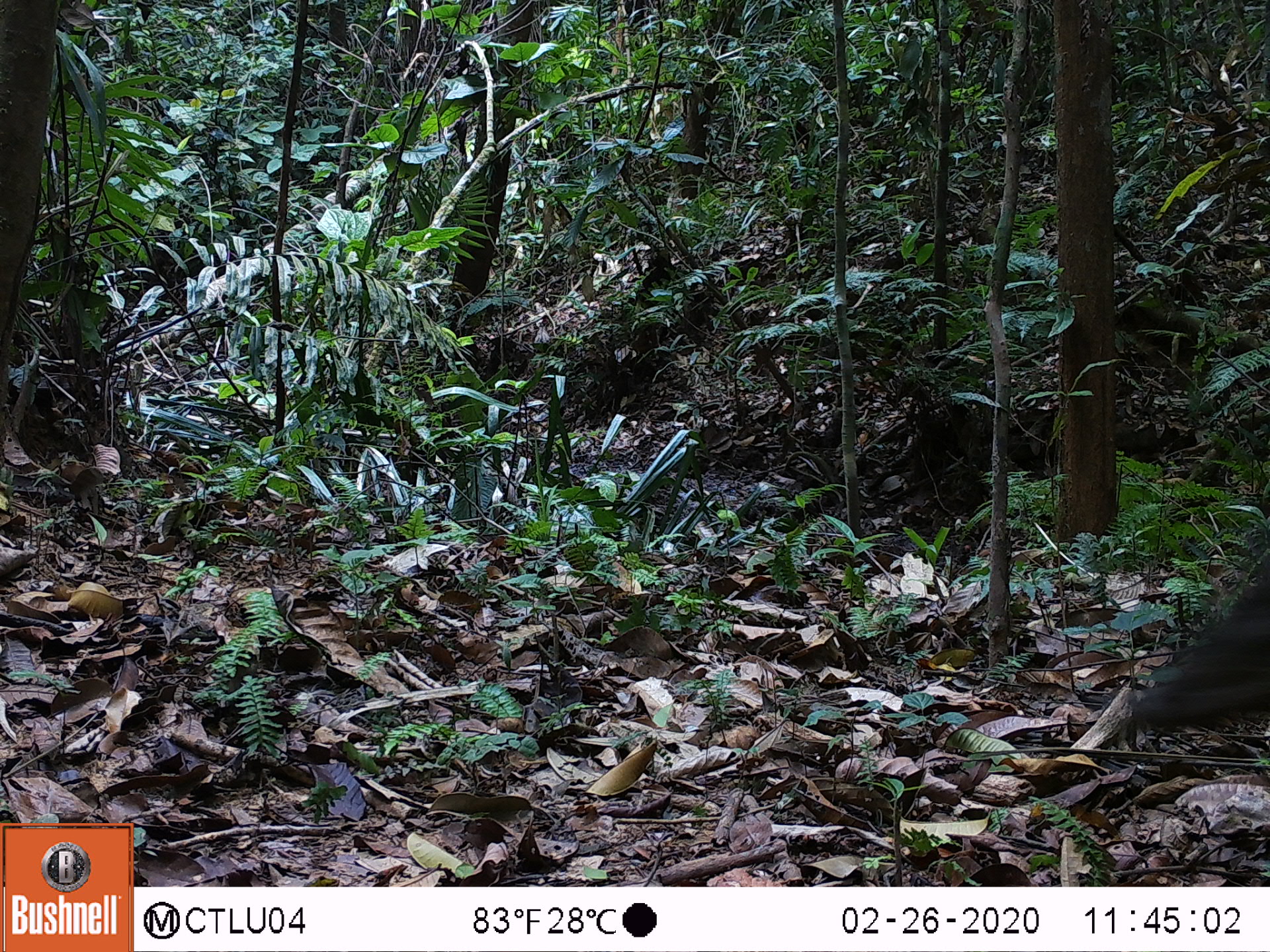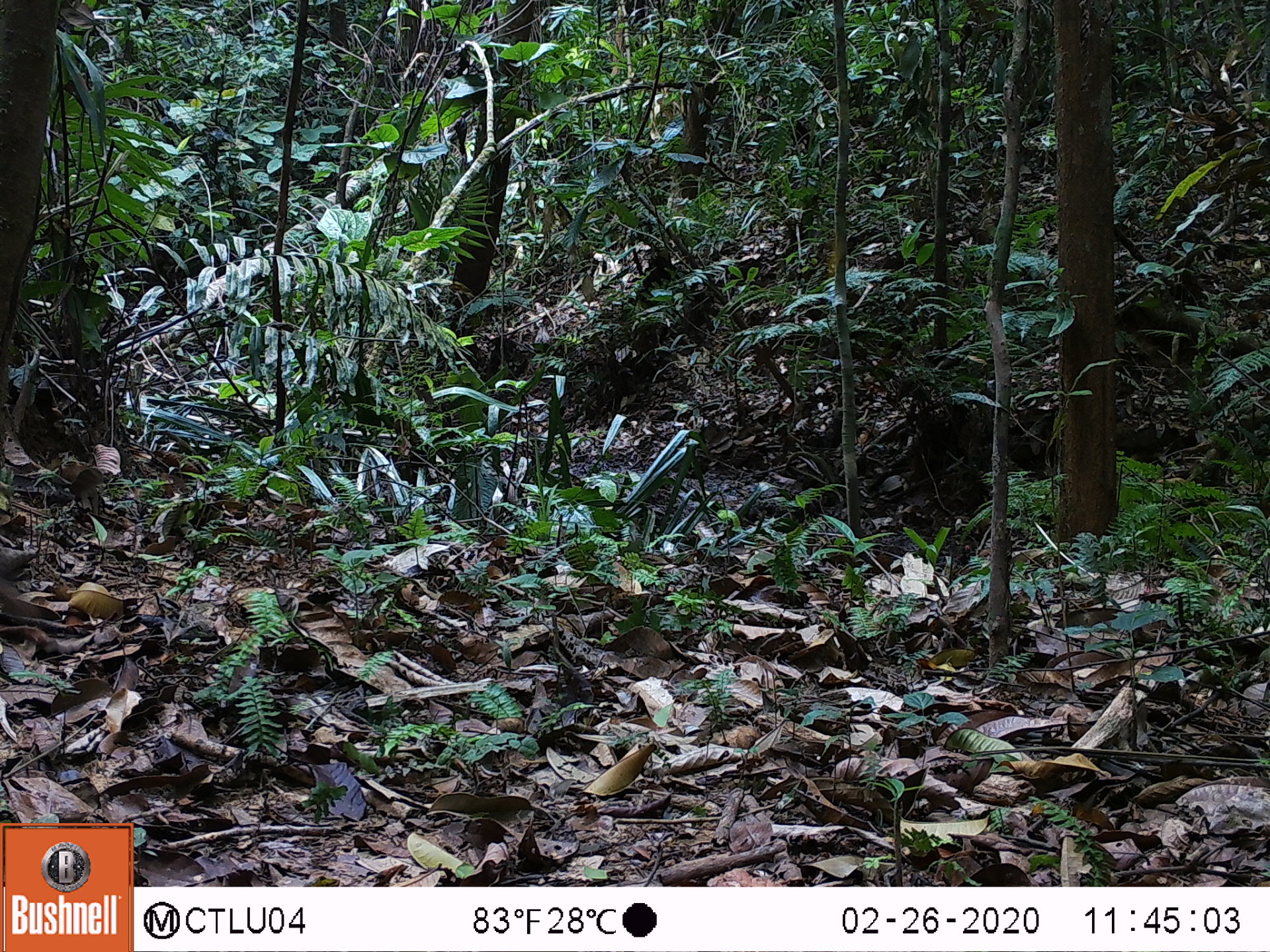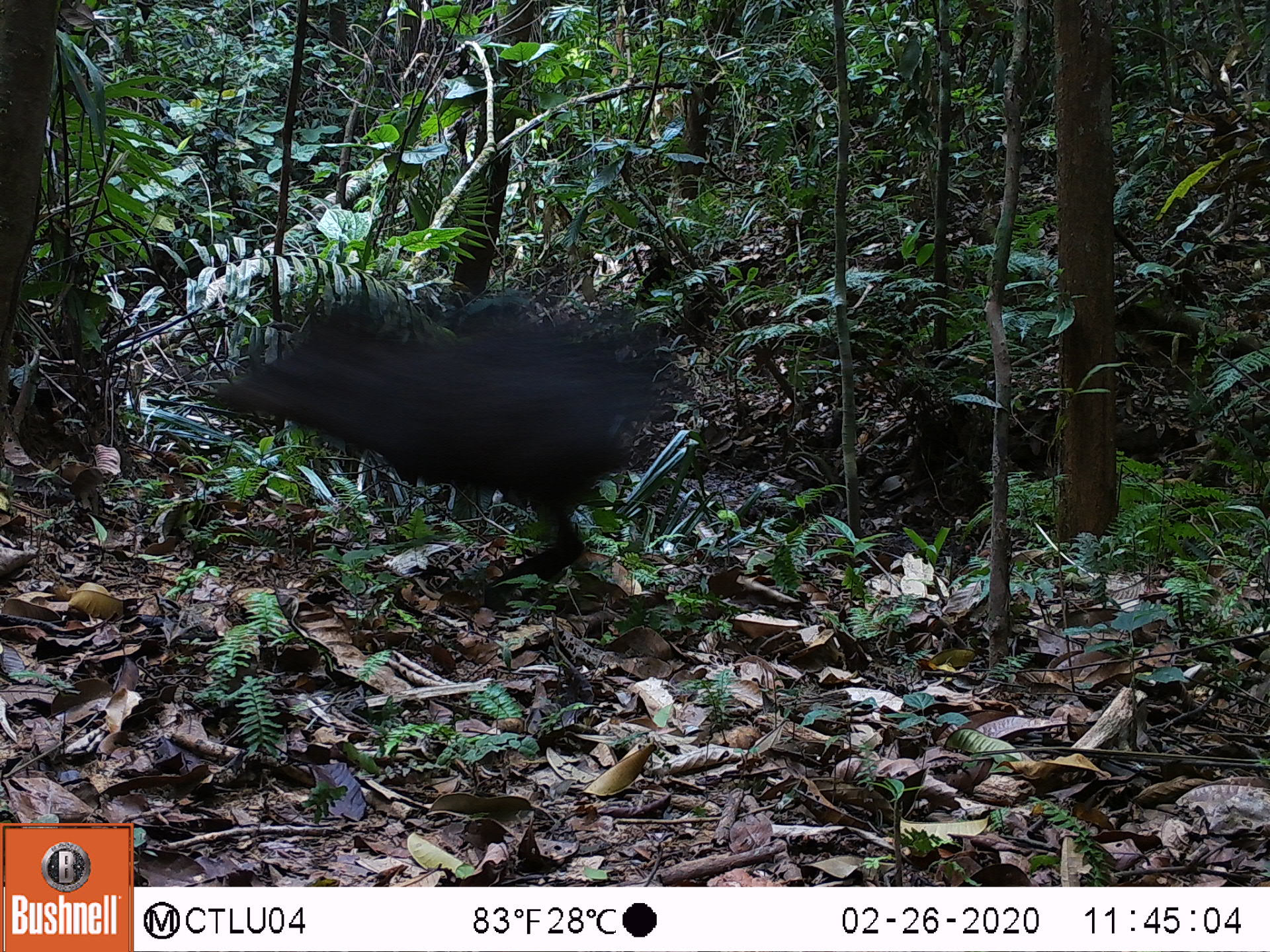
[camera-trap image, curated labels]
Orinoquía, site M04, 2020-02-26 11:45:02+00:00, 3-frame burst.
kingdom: Animalia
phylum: Chordata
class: Mammalia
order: Artiodactyla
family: Tayassuidae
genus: Tayassu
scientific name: Tayassu pecari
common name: white-lipped peccary